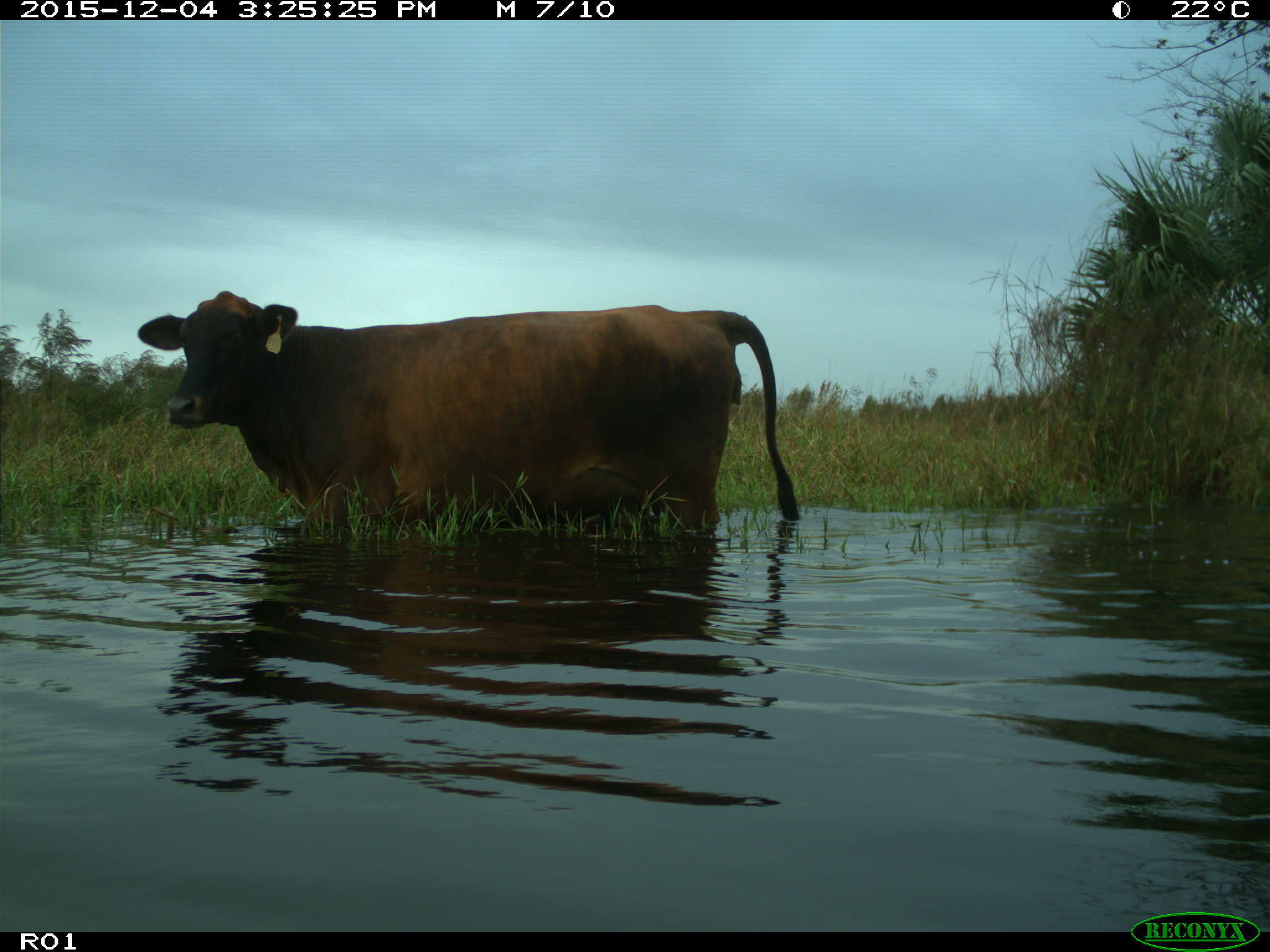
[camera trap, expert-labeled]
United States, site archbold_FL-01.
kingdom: Animalia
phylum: Chordata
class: Mammalia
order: Artiodactyla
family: Bovidae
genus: Bos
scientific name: Bos taurus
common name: domestic cow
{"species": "Bos taurus (domestic cow)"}